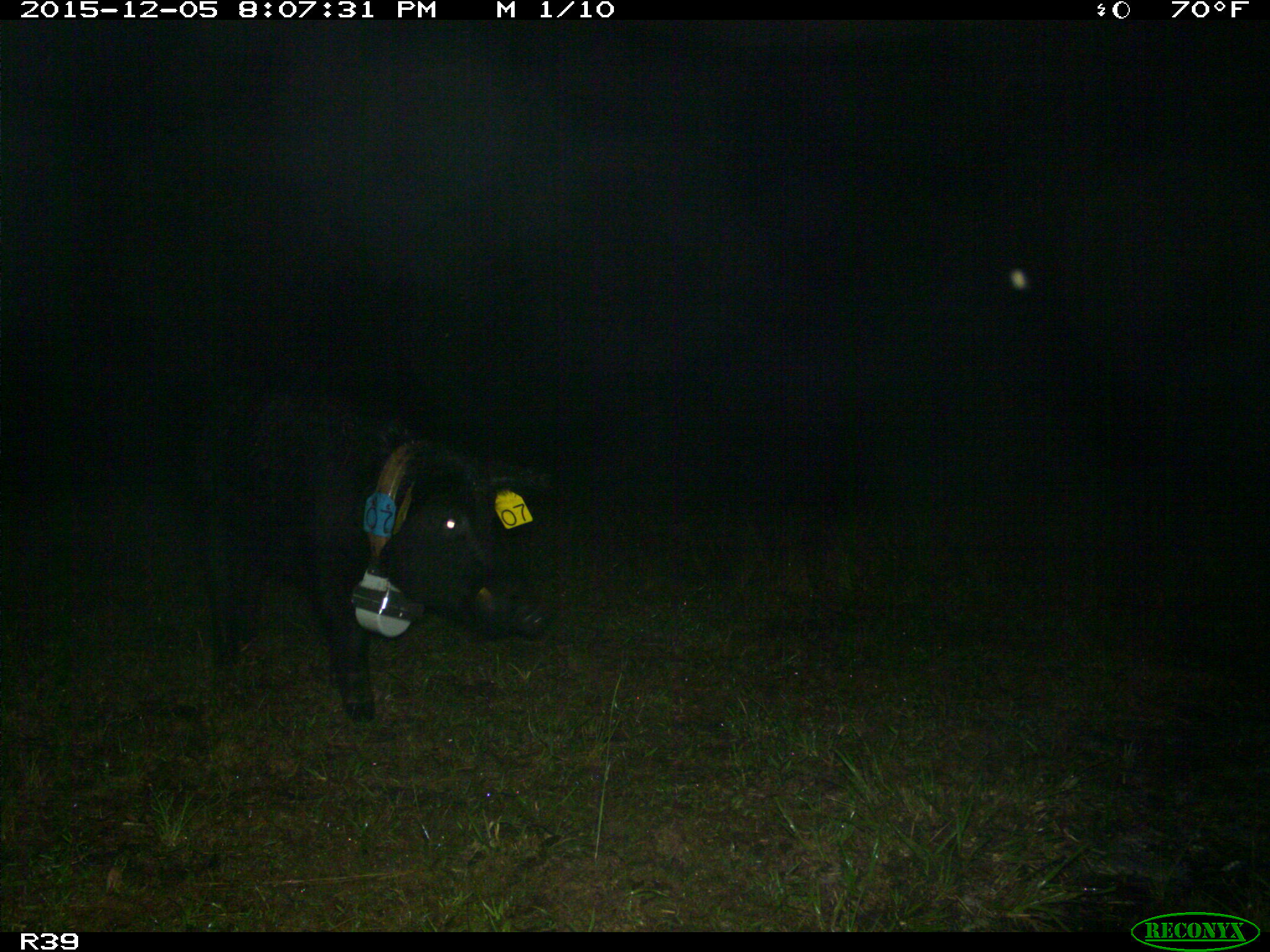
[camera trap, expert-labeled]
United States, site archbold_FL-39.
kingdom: Animalia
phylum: Chordata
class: Mammalia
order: Artiodactyla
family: Suidae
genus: Sus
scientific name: Sus scrofa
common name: wild boar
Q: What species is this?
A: Sus scrofa (wild boar).